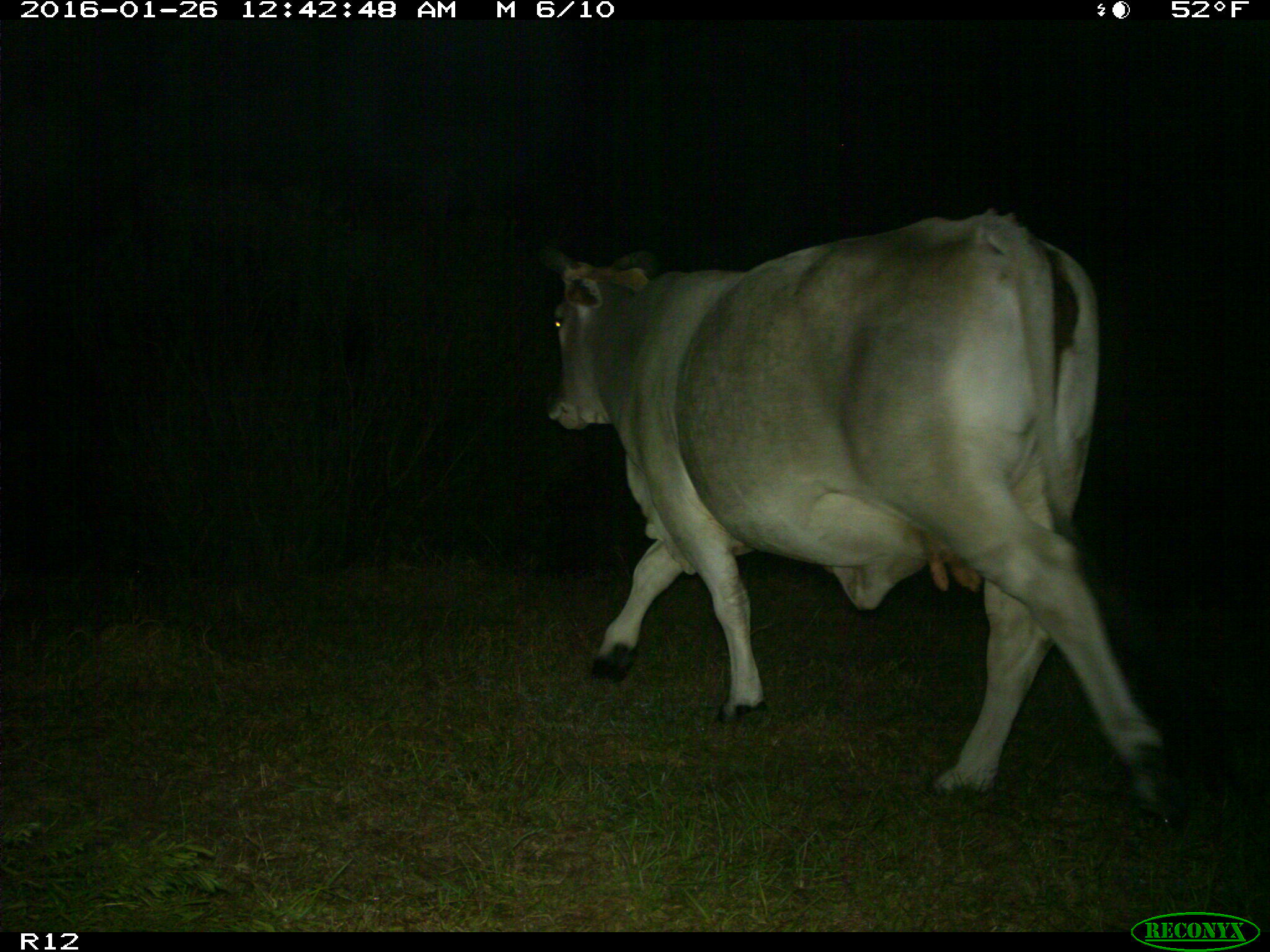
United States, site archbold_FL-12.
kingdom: Animalia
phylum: Chordata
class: Mammalia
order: Artiodactyla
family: Bovidae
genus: Bos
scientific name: Bos taurus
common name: domestic cow